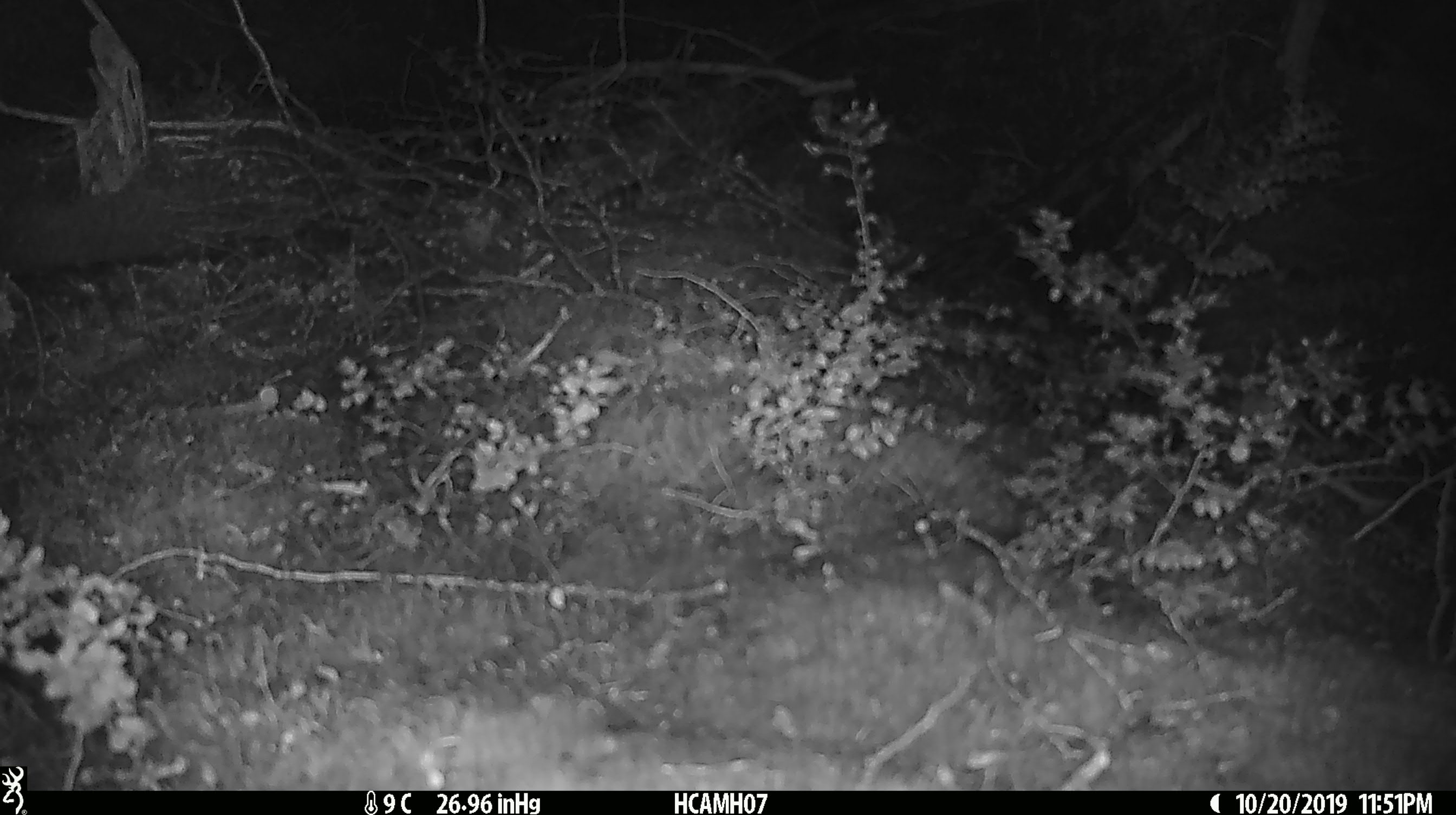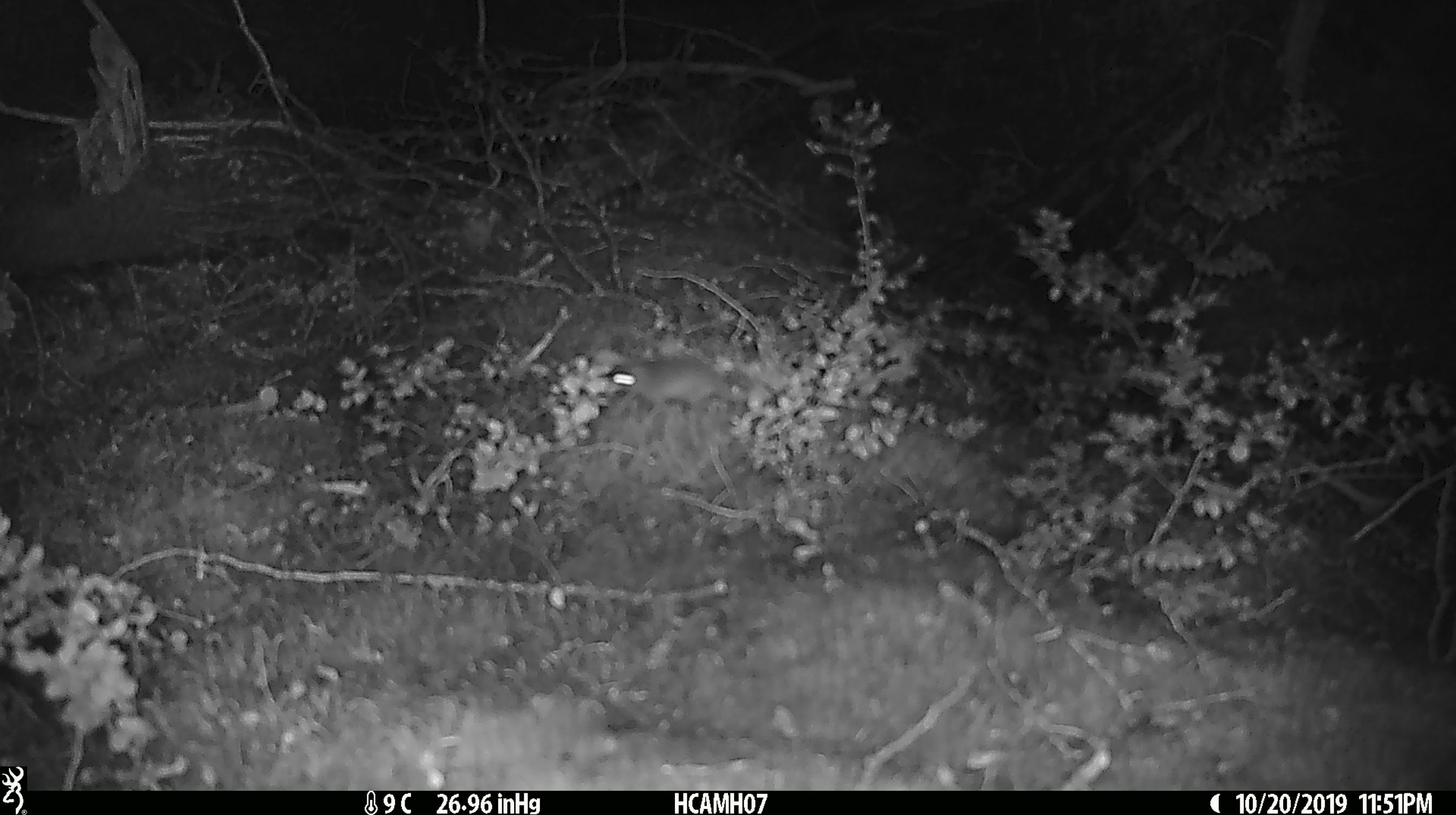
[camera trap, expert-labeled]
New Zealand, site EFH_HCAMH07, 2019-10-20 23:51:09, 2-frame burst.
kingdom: Animalia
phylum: Chordata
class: Mammalia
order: Rodentia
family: Muridae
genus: Mus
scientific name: Mus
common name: mouse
Mouse (Mus).